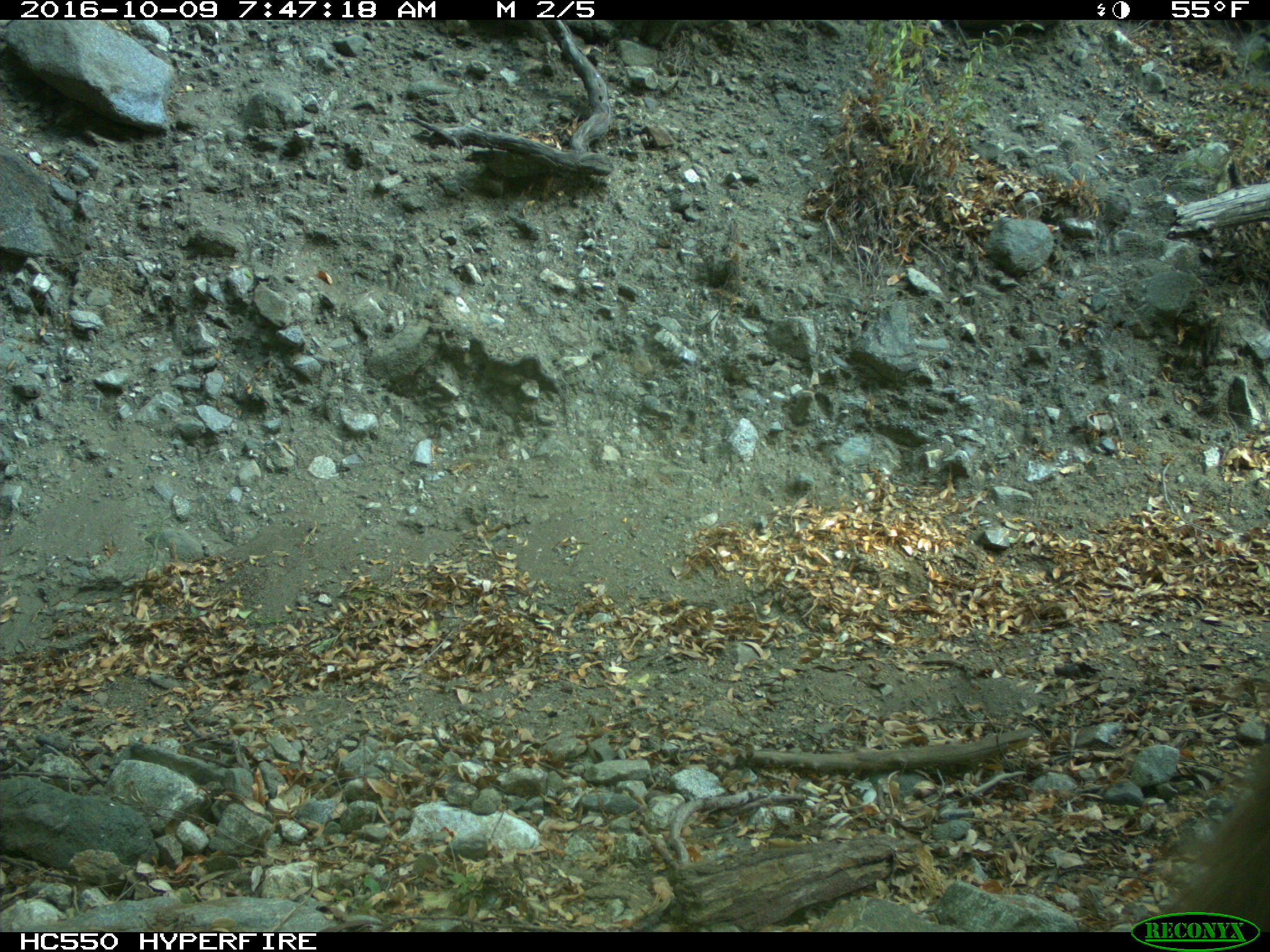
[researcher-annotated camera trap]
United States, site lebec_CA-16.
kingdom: Animalia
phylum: Chordata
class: Mammalia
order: Carnivora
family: Ursidae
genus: Ursus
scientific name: Ursus americanus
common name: american black bear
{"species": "Ursus americanus (american black bear)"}